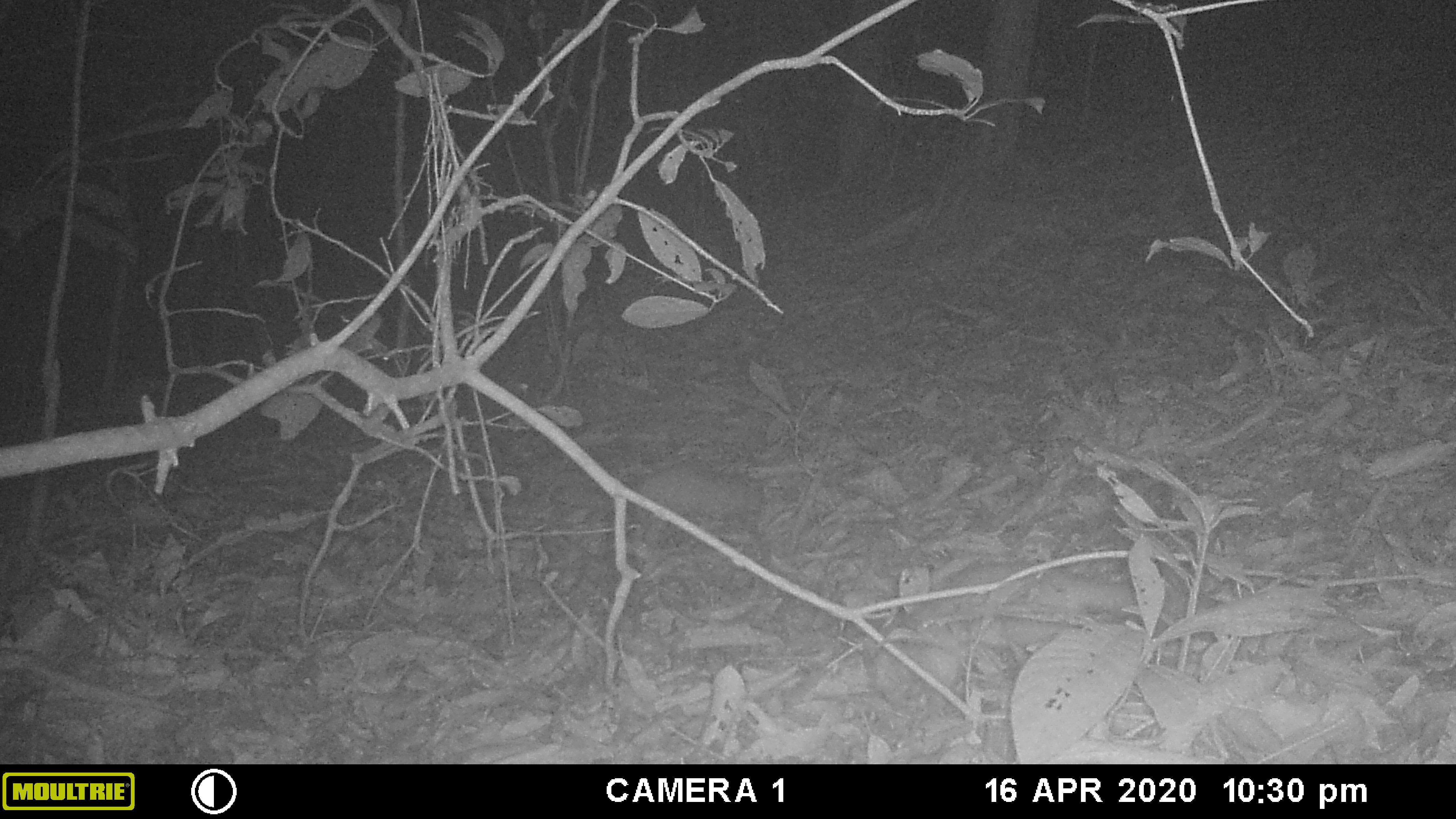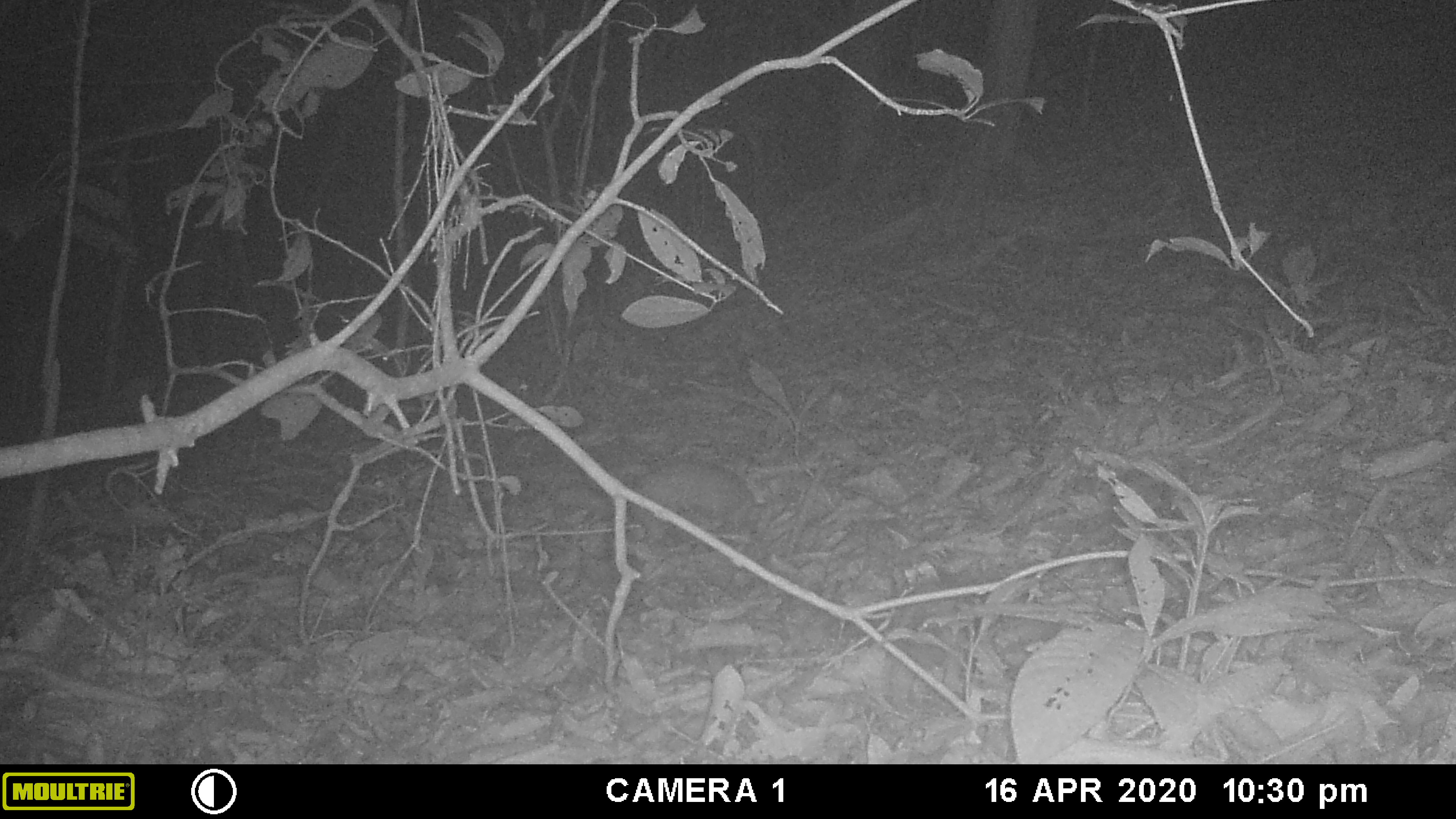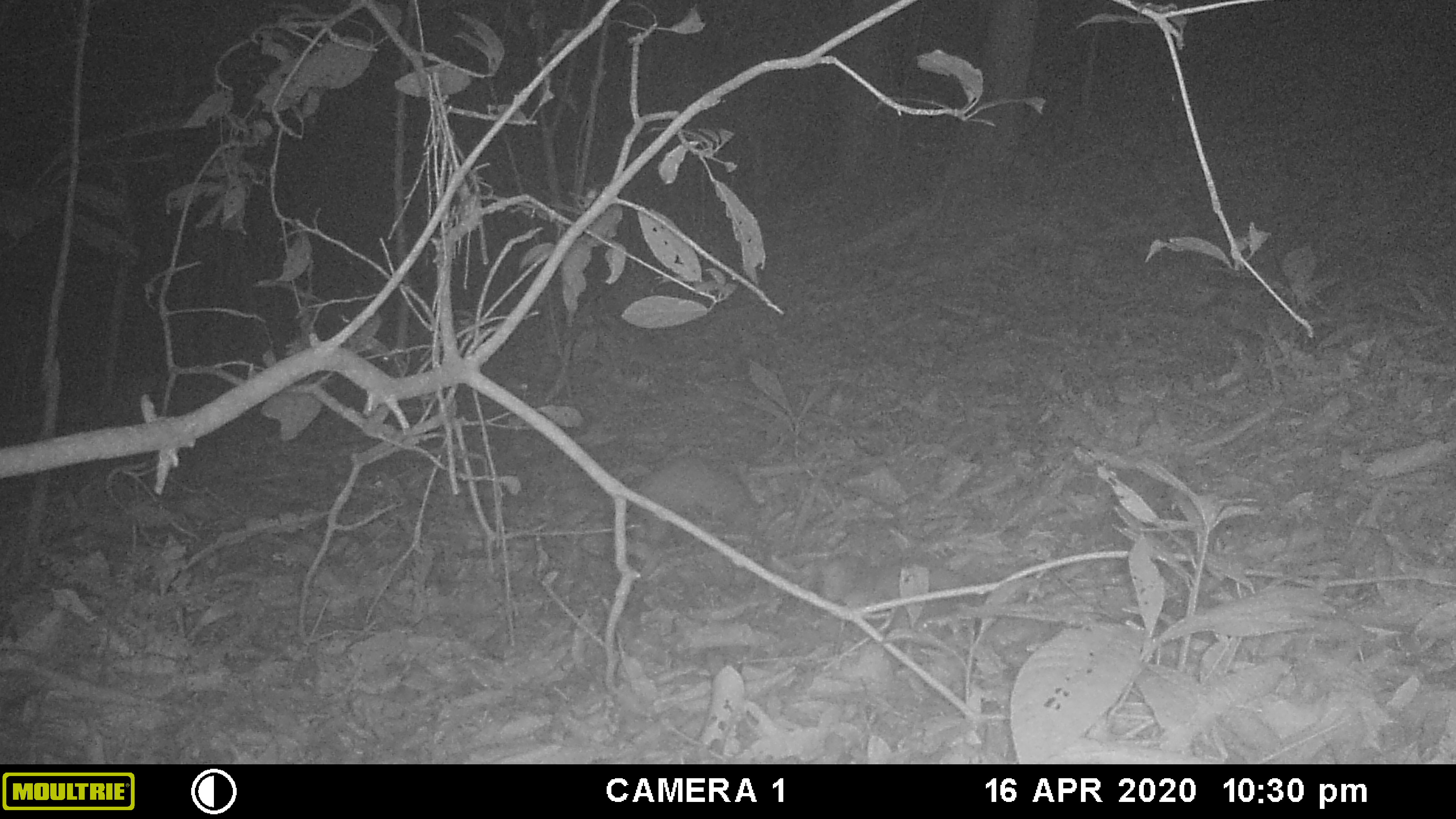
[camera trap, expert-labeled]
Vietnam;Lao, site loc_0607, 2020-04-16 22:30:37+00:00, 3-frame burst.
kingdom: Animalia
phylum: Chordata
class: Mammalia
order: Carnivora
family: Mustelidae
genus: Melogale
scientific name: Melogale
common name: ferret badger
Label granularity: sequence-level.